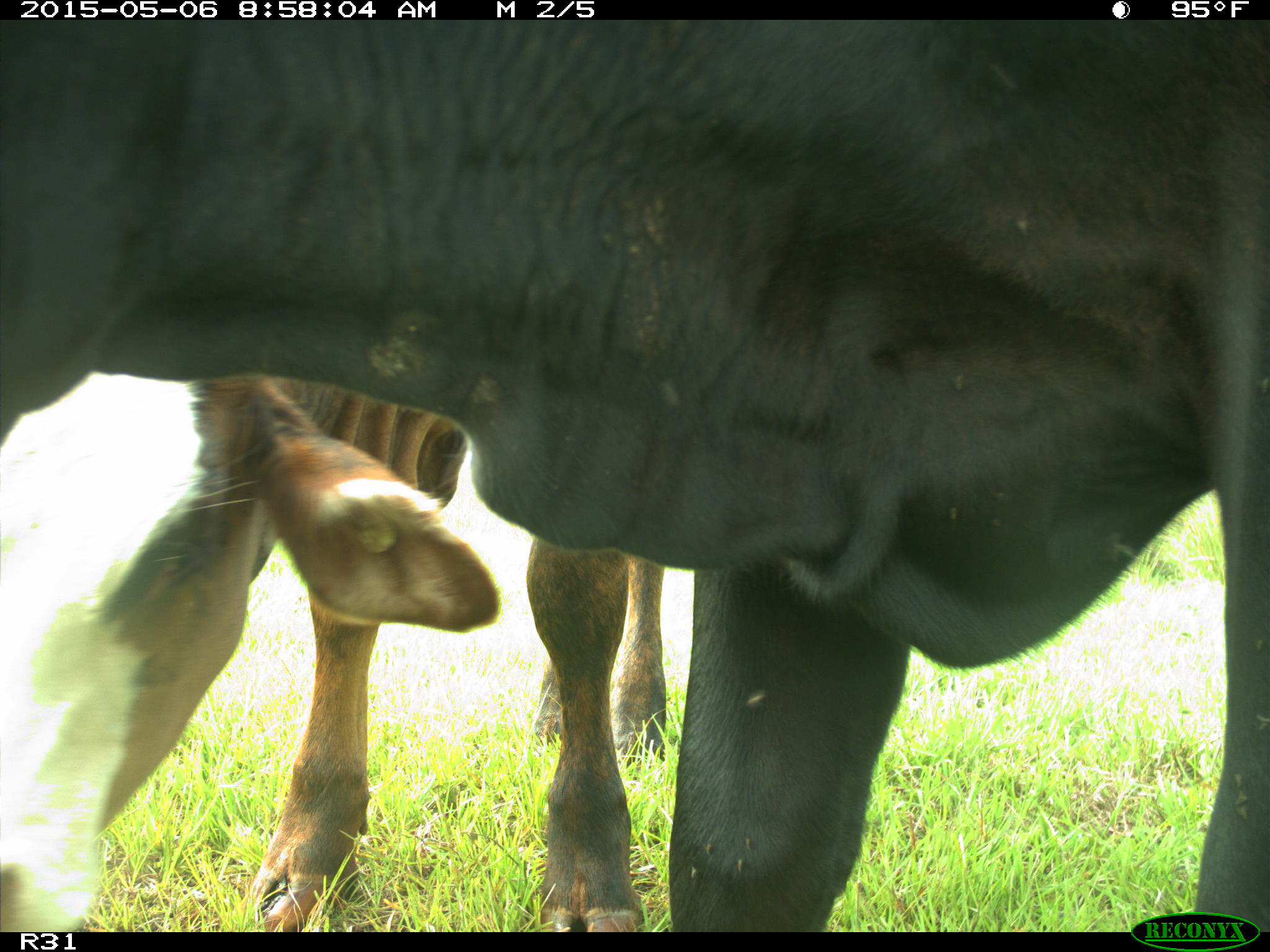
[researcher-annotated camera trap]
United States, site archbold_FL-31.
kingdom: Animalia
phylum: Chordata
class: Mammalia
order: Artiodactyla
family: Bovidae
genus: Bos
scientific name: Bos taurus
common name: domestic cow